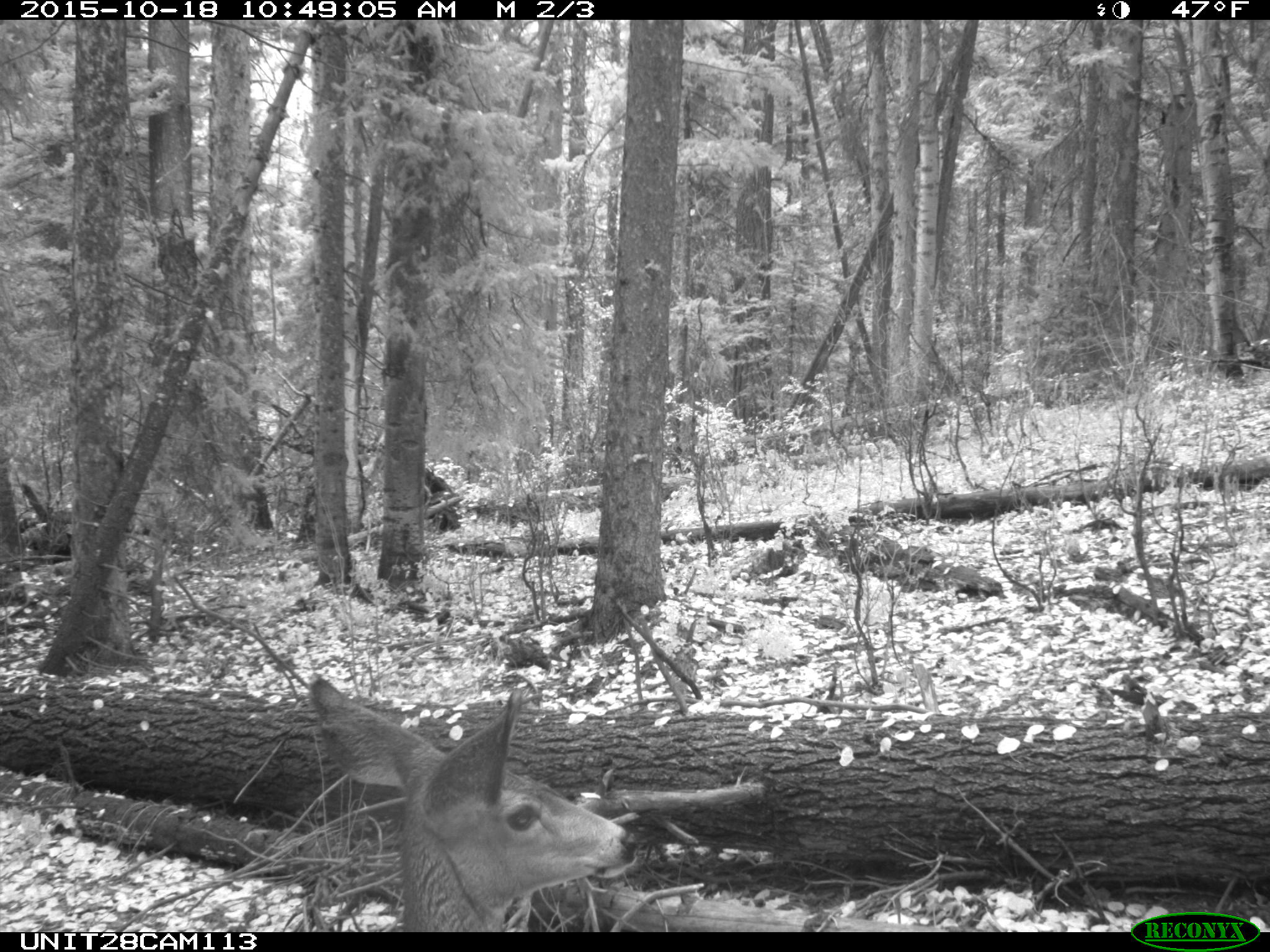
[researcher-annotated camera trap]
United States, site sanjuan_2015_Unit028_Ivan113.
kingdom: Animalia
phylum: Chordata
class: Mammalia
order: Artiodactyla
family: Cervidae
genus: Odocoileus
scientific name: Odocoileus hemionus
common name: mule deer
Odocoileus hemionus (mule deer).